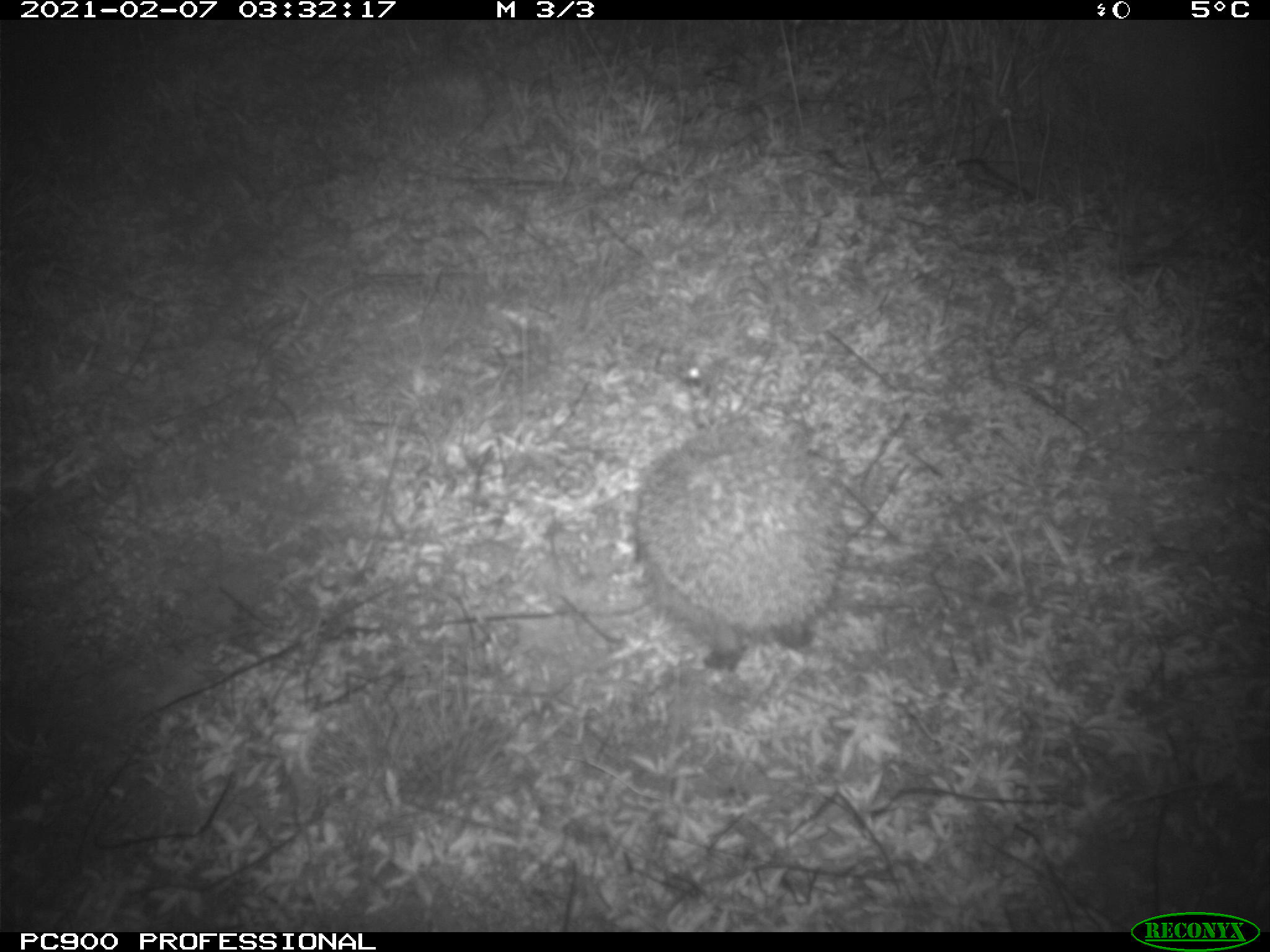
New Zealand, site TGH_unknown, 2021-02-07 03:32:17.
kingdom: Animalia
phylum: Chordata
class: Mammalia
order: Eulipotyphla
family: Erinaceidae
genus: Erinaceus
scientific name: Erinaceus europaeus europaeus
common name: european hedgehog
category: hedgehog